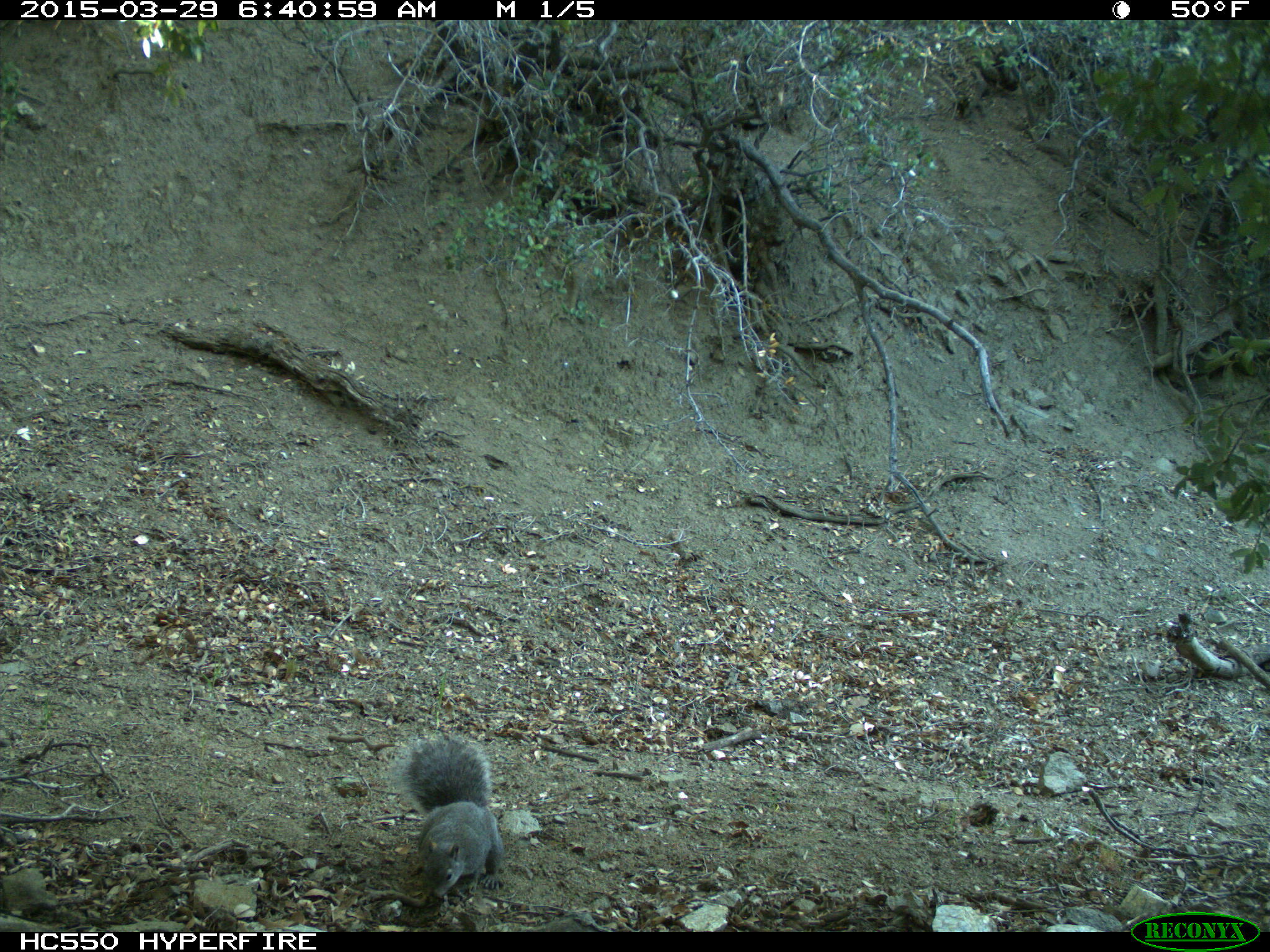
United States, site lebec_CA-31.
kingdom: Animalia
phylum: Chordata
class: Mammalia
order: Rodentia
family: Sciuridae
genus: Sciurus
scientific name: Sciurus carolinensis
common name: eastern gray squirrel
Sciurus carolinensis (eastern gray squirrel).